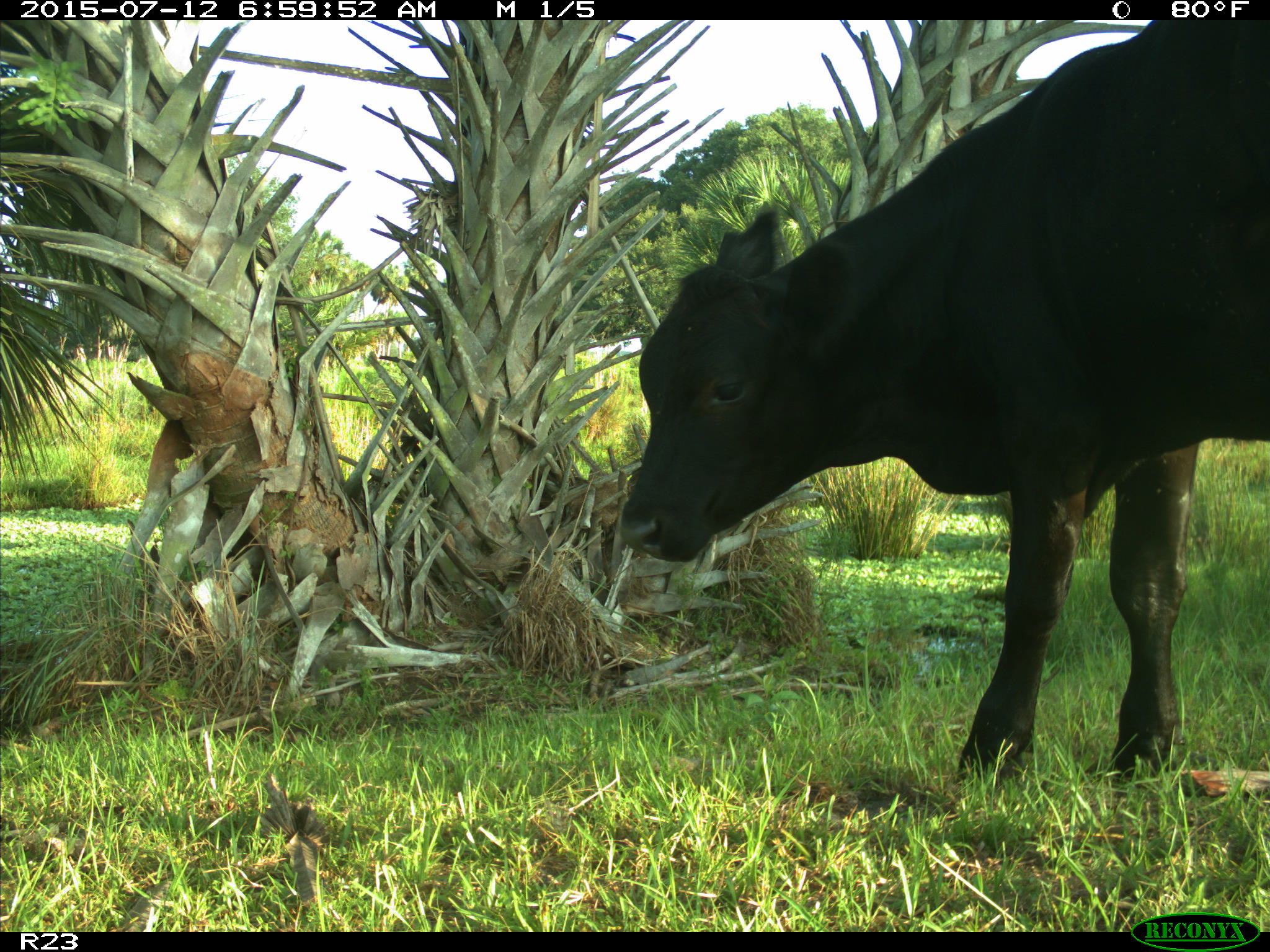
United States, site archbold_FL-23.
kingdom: Animalia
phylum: Chordata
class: Mammalia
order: Artiodactyla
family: Bovidae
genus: Bos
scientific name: Bos taurus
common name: domestic cow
Bos taurus (domestic cow).